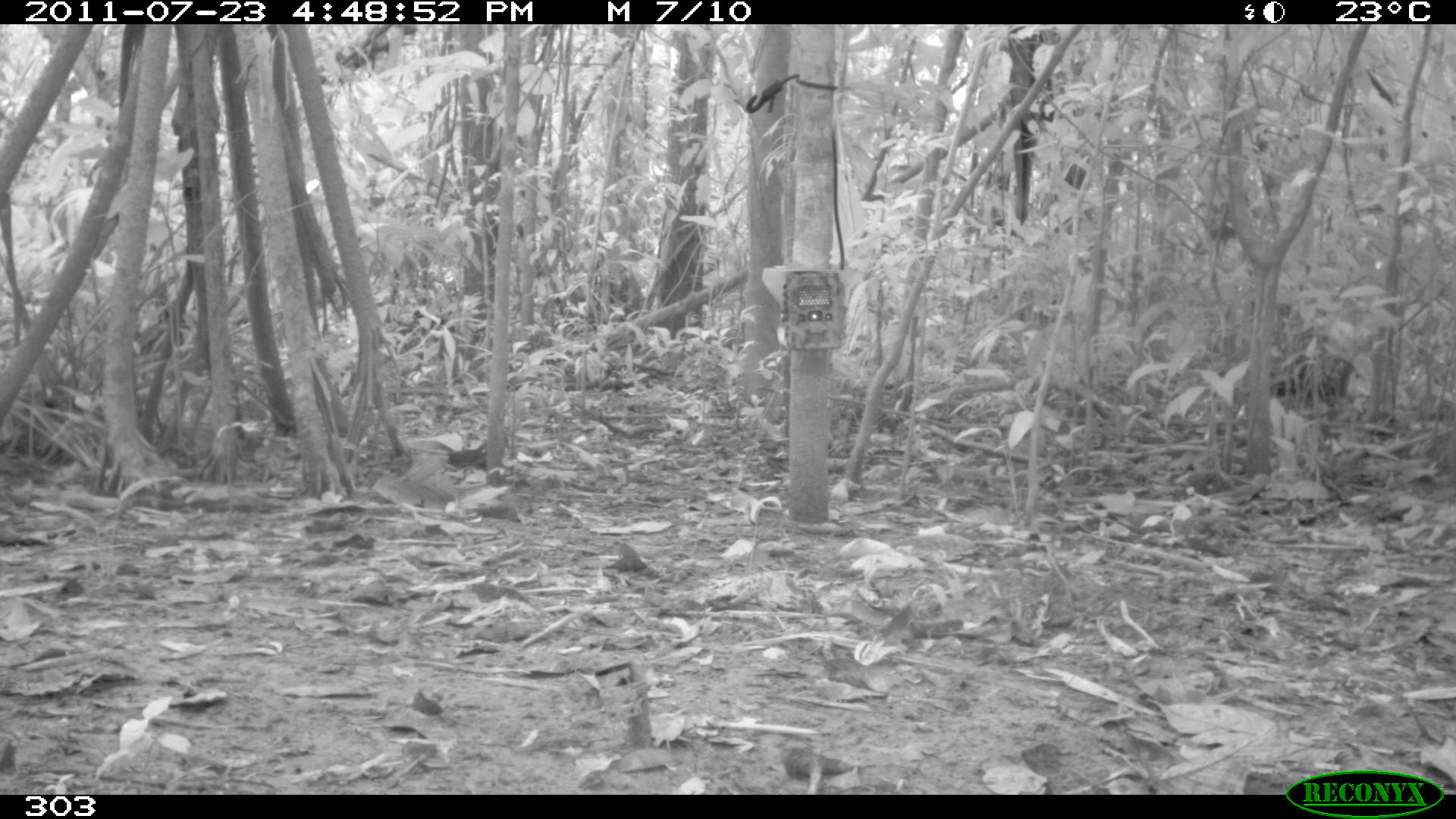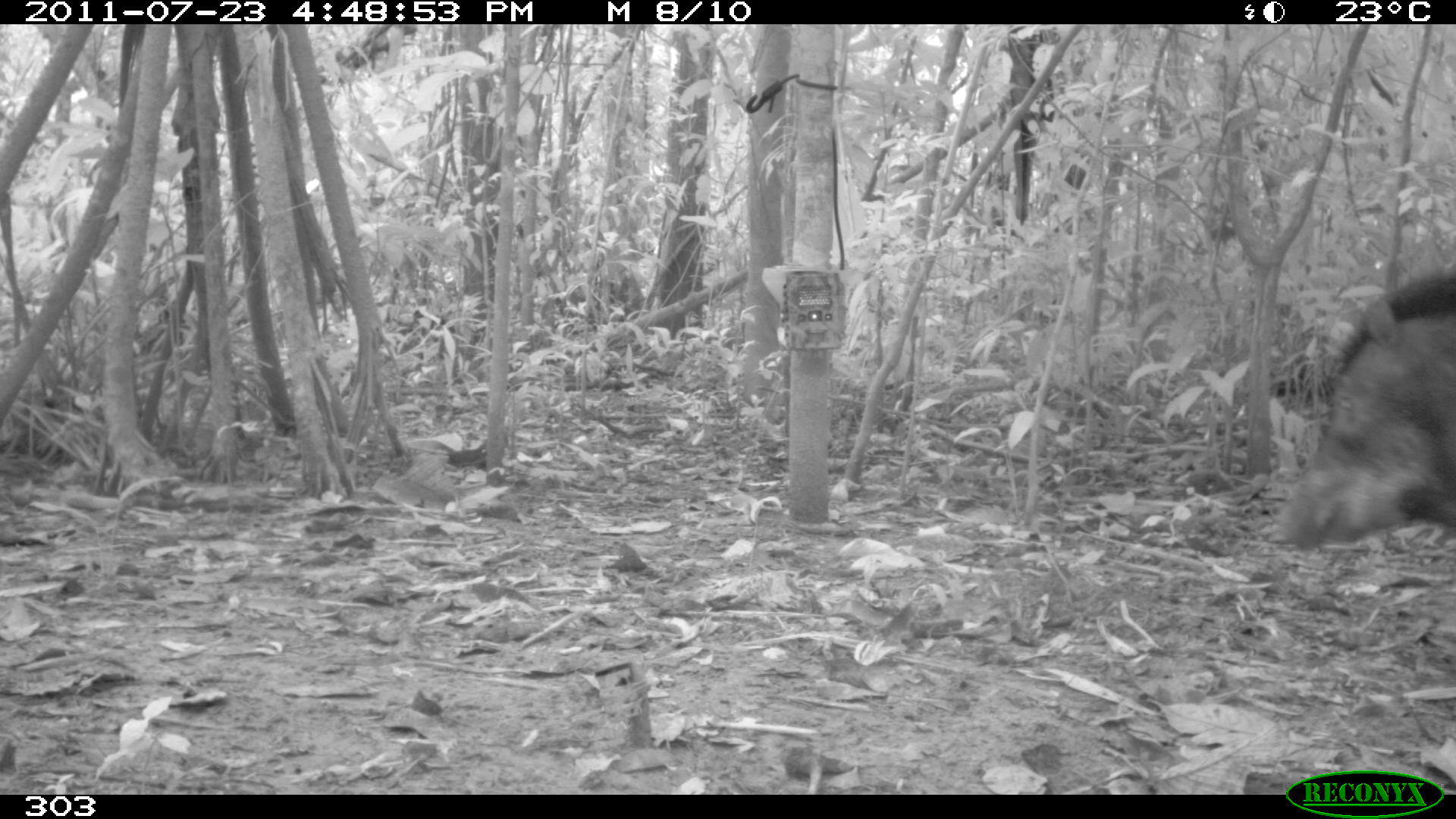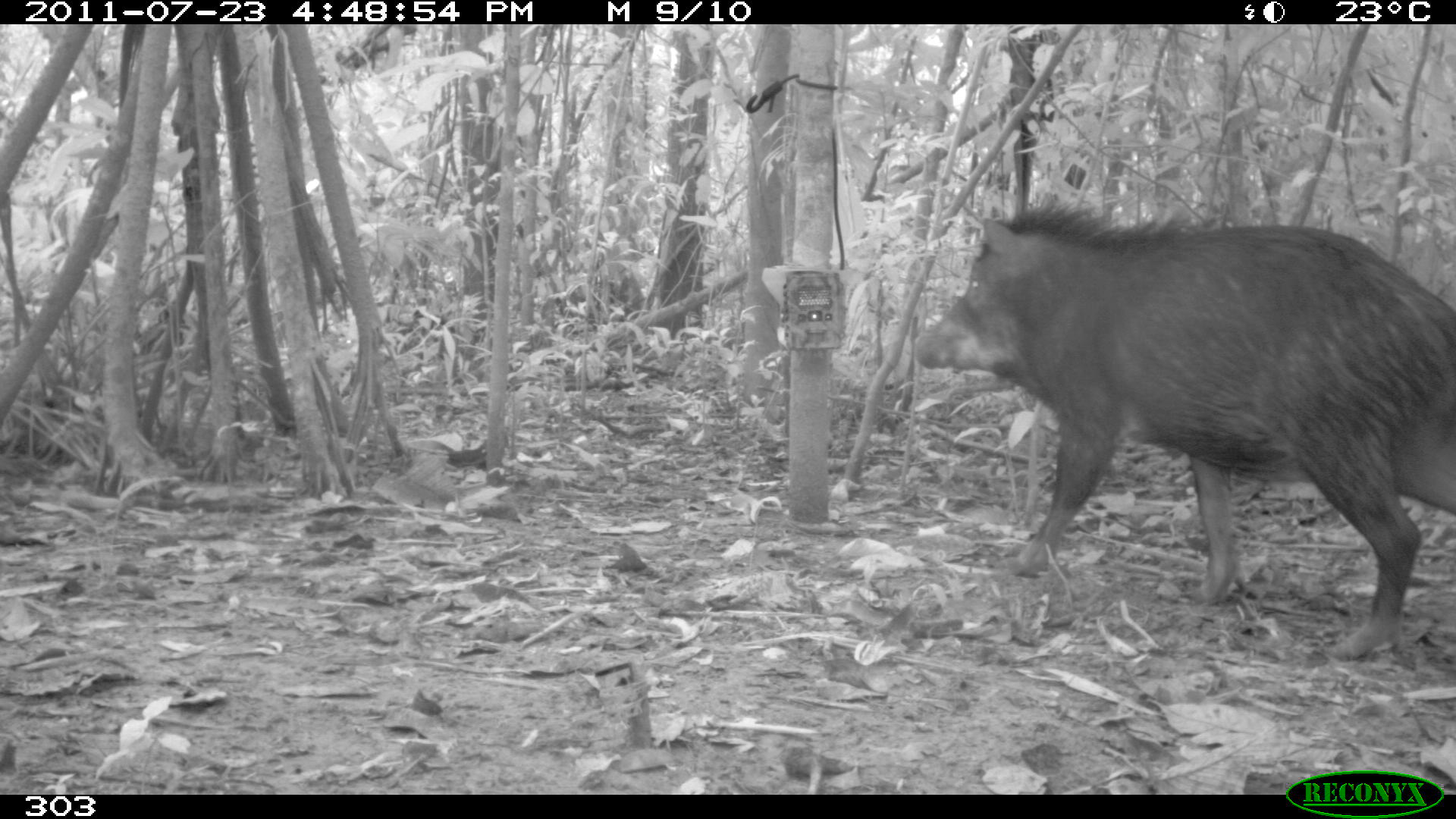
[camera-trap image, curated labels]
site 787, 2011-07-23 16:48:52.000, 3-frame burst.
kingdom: Animalia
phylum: Chordata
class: Mammalia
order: Artiodactyla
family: Tayassuidae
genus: Tayassu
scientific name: Tayassu pecari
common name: white-lipped peccary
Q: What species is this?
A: Tayassu pecari (white-lipped peccary).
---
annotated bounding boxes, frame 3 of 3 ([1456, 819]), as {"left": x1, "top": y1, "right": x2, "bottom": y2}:
tayassu pecari: {"left": 914, "top": 204, "right": 1454, "bottom": 659}